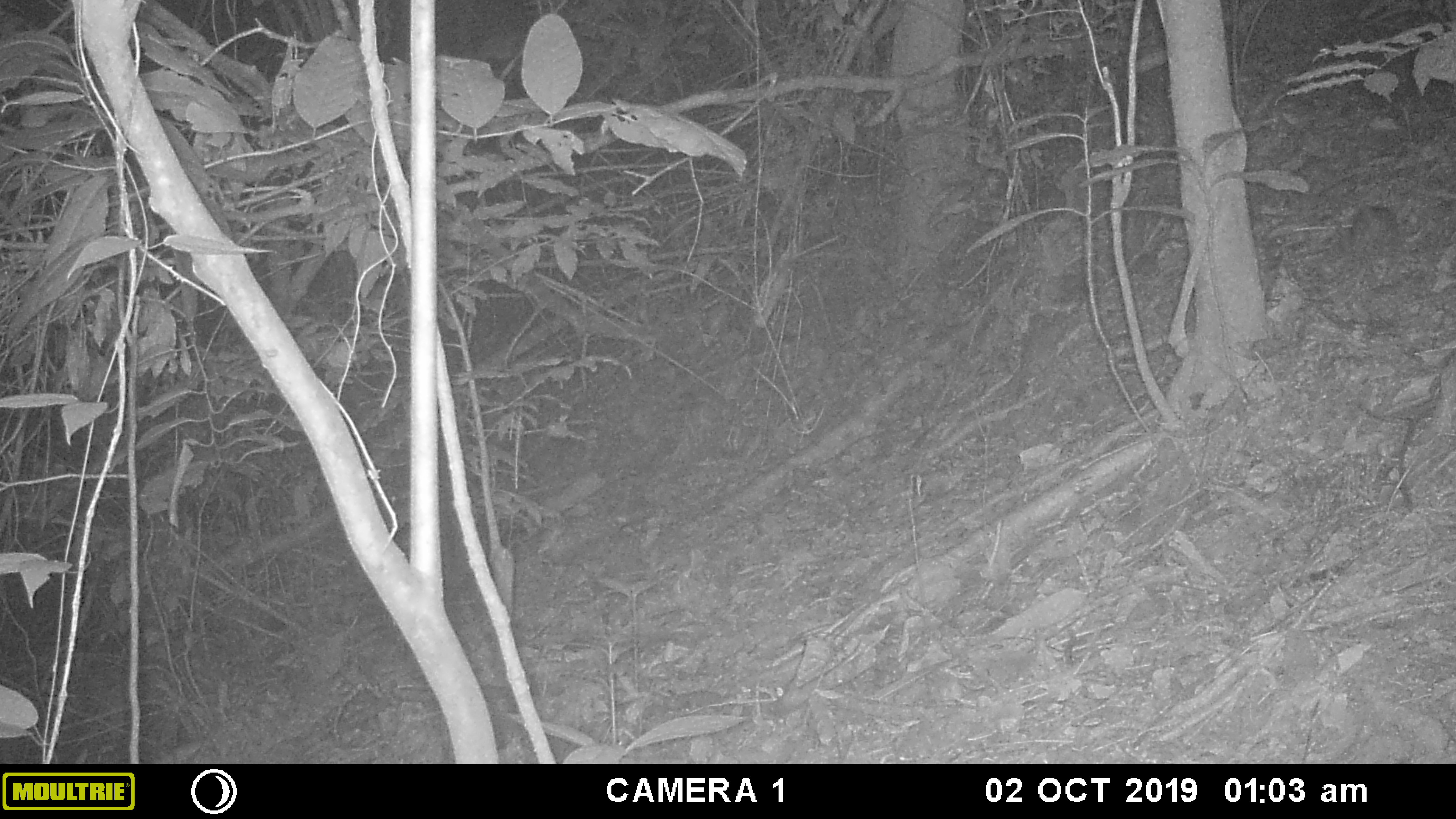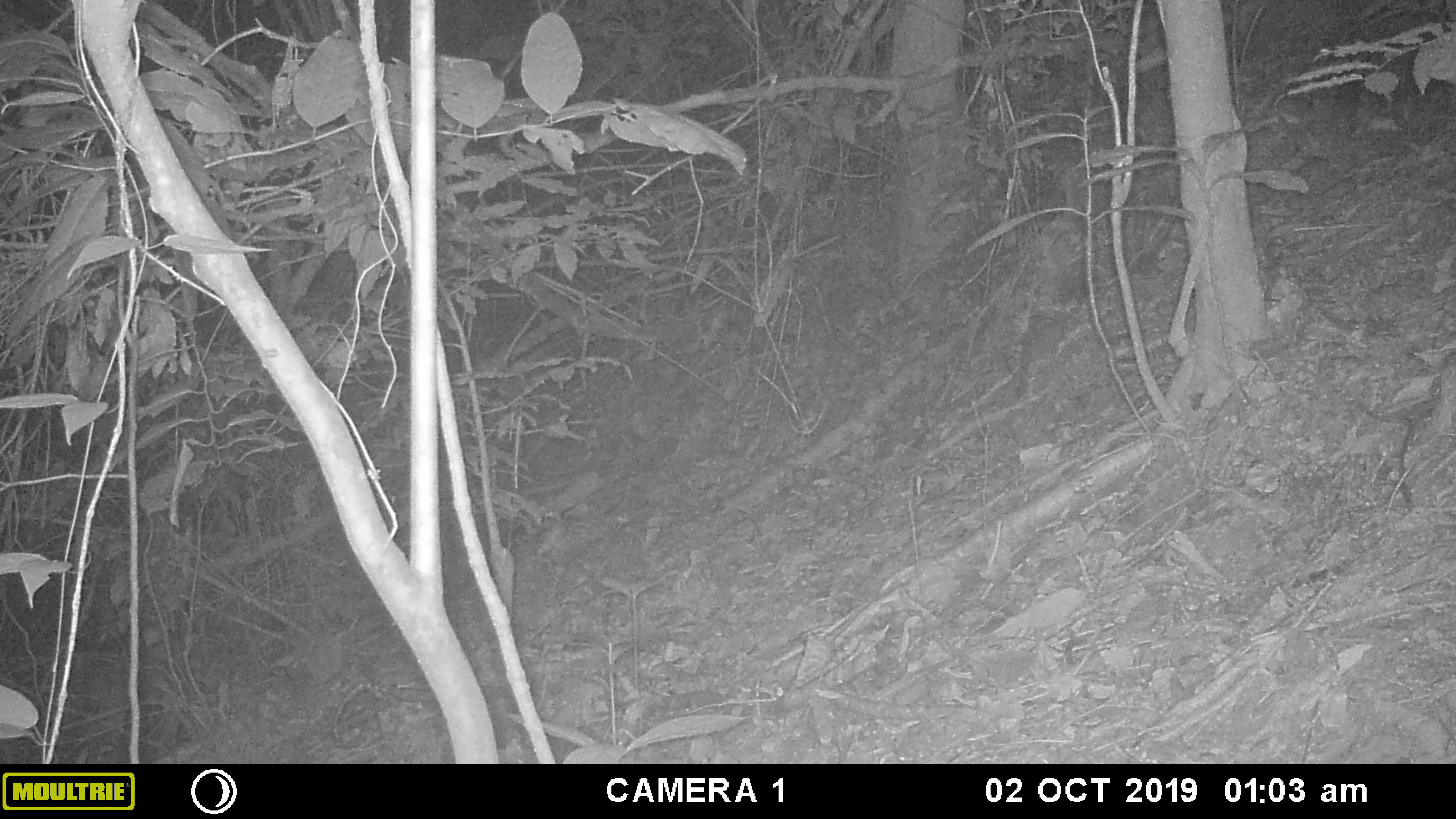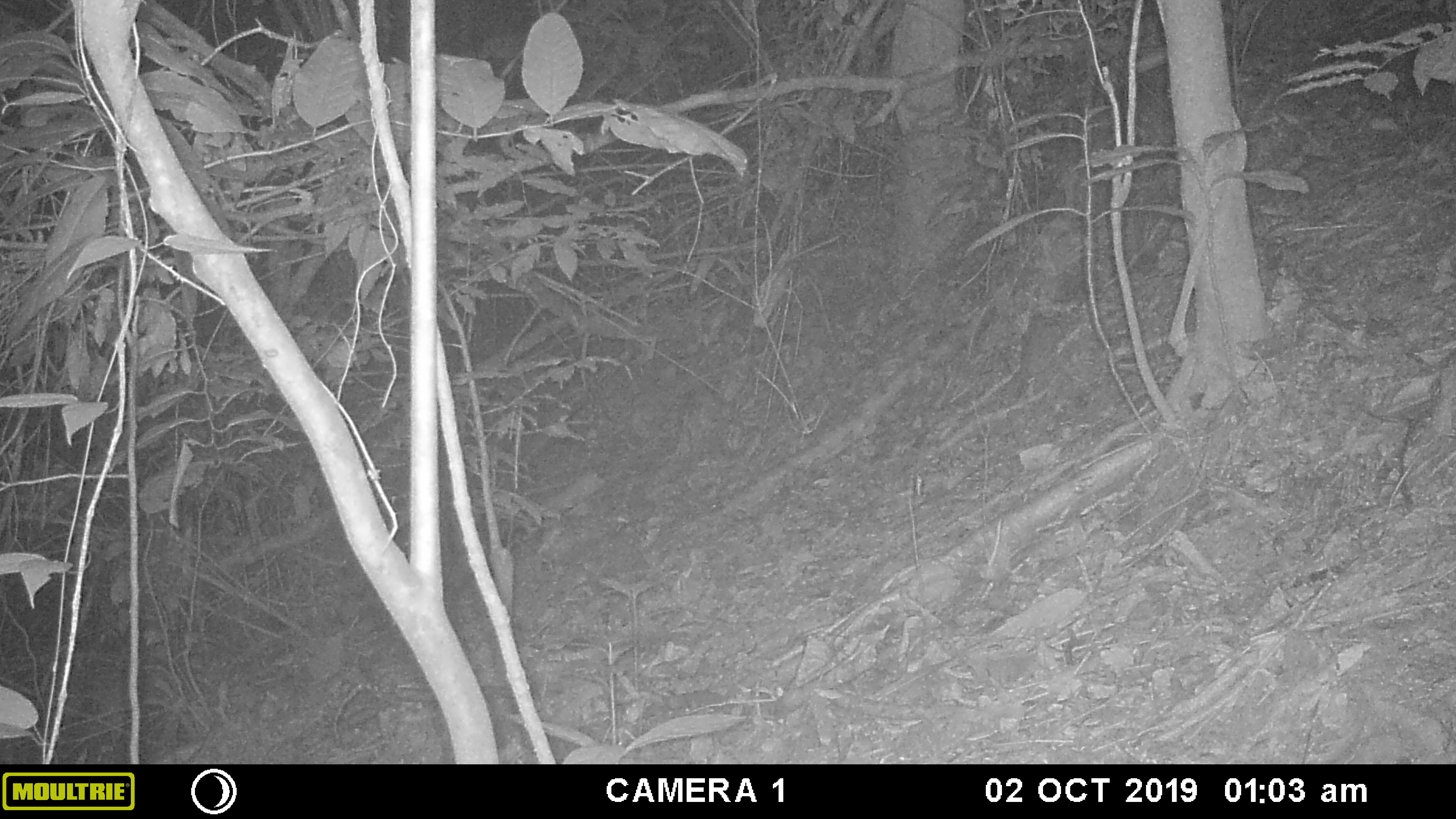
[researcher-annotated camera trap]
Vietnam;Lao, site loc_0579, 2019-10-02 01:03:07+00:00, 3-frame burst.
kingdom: Animalia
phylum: Chordata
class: Mammalia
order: Rodentia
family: Muridae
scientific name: Muridae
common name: old-world mice and rats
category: unidentified murid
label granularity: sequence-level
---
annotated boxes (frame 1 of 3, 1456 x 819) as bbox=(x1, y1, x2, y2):
unidentified murid: bbox=(1332, 202, 1405, 291)